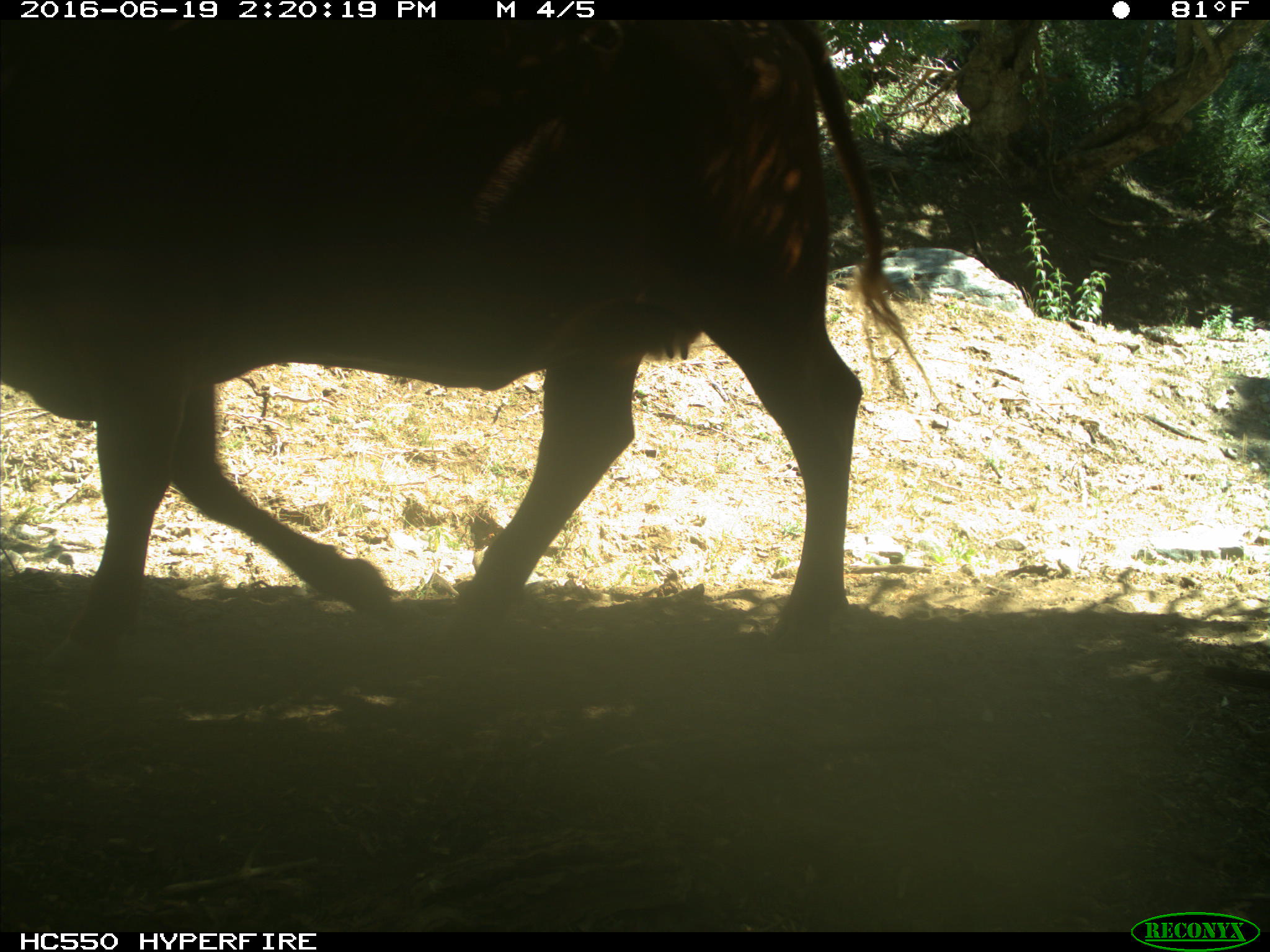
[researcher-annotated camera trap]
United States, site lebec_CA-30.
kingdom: Animalia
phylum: Chordata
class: Mammalia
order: Artiodactyla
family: Bovidae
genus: Bos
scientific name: Bos taurus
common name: domestic cow